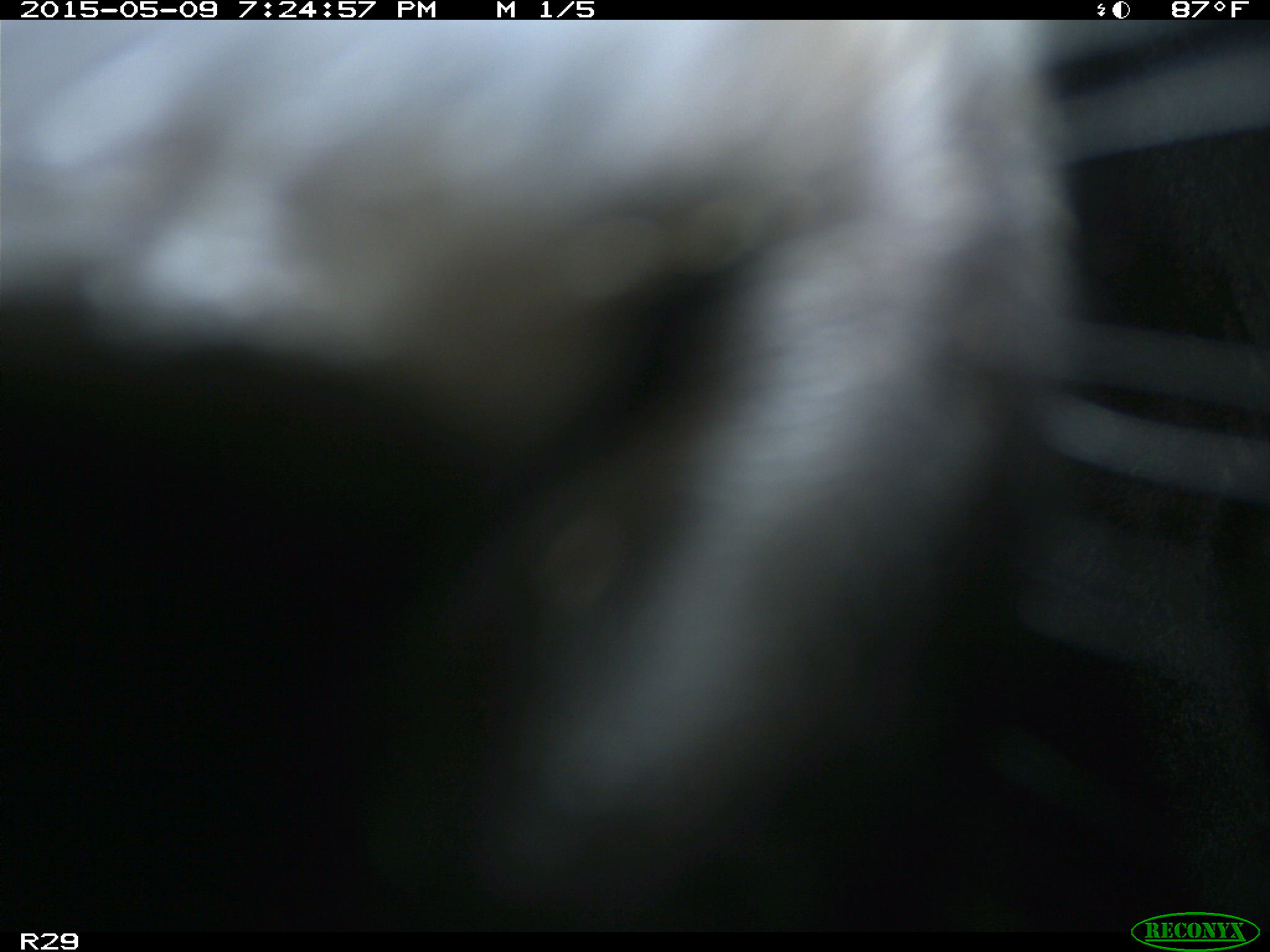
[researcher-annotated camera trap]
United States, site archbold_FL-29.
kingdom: Animalia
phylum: Chordata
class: Mammalia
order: Artiodactyla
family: Bovidae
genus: Bos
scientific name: Bos taurus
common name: domestic cow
Bos taurus (domestic cow).